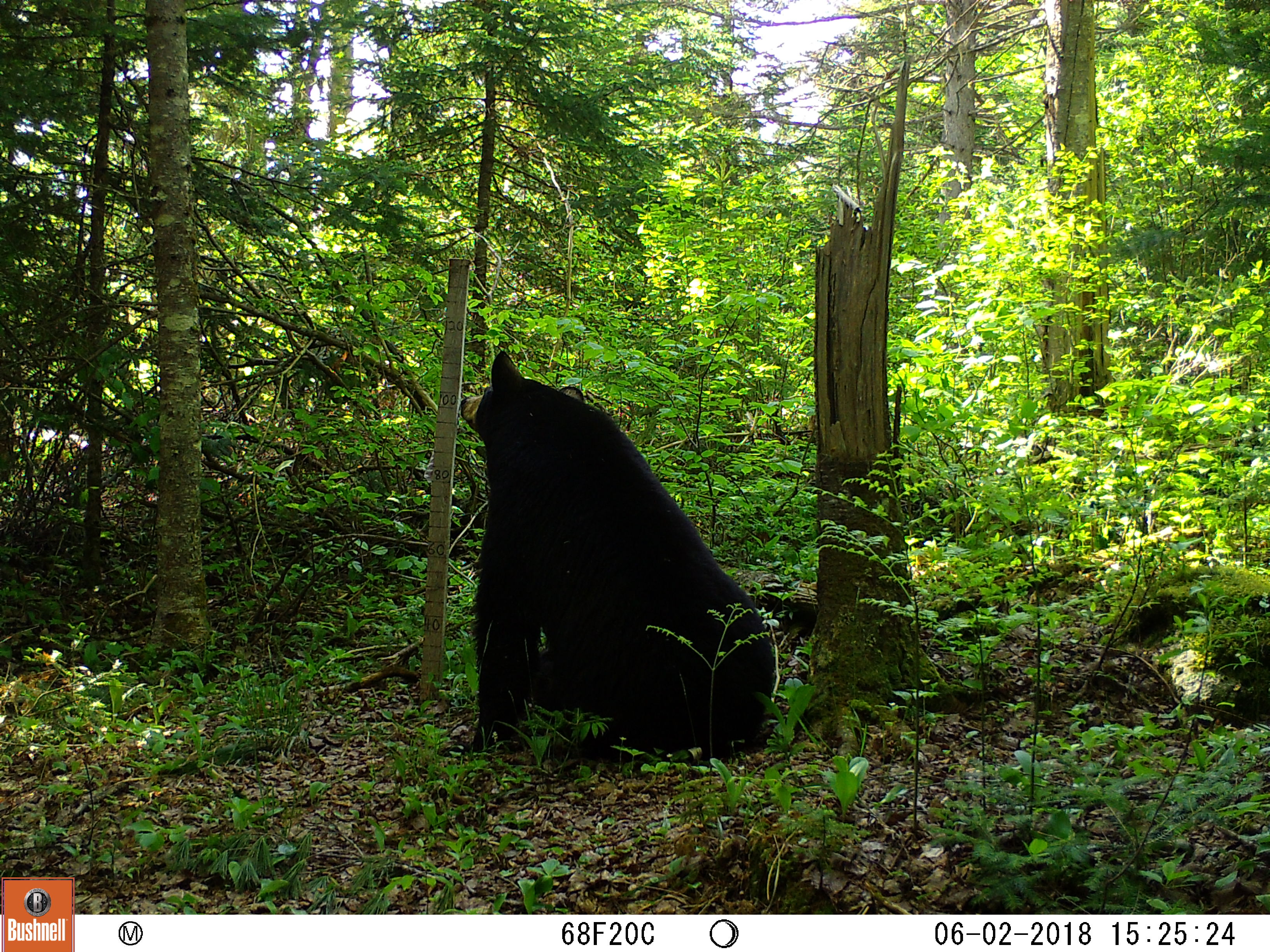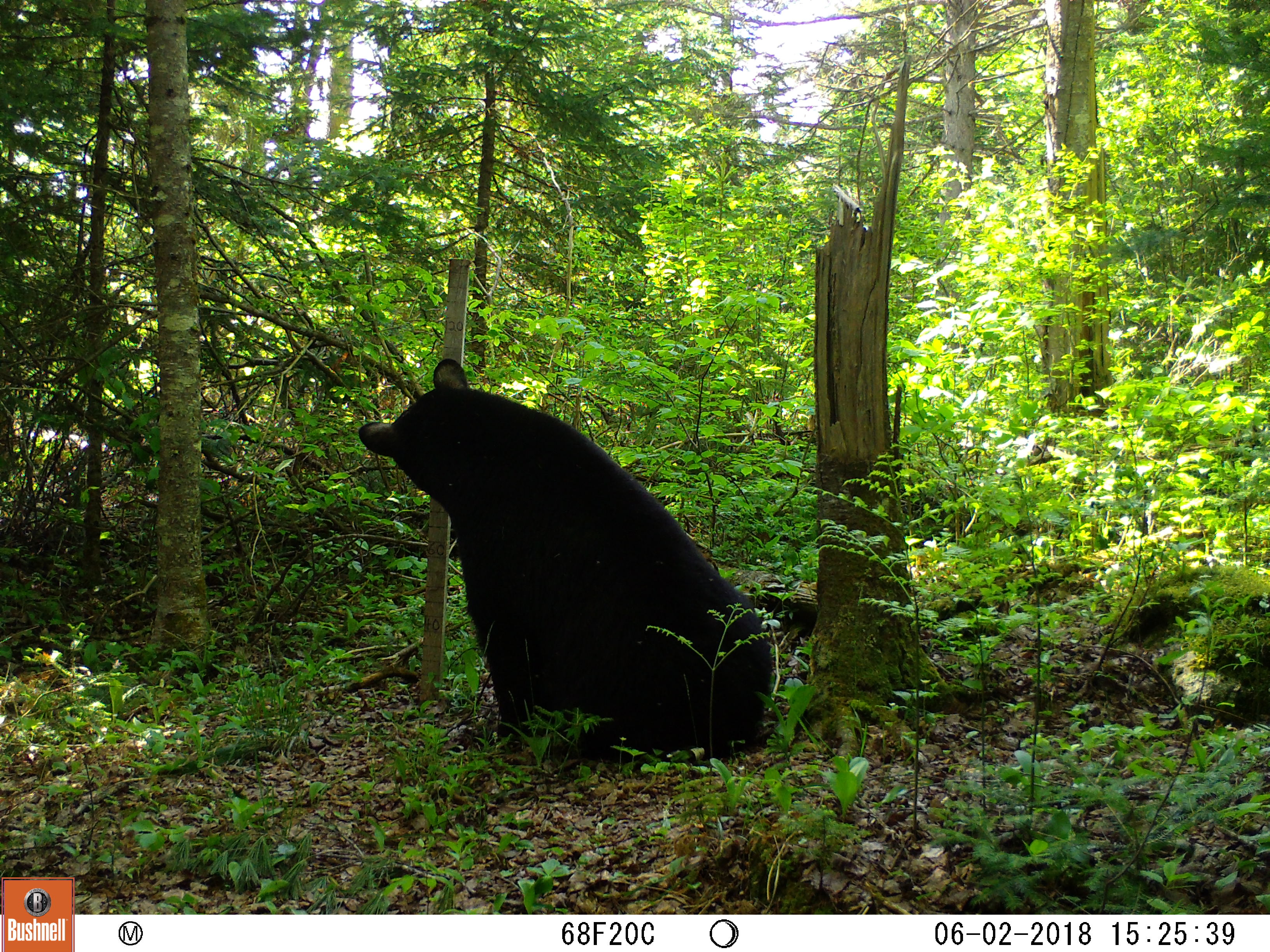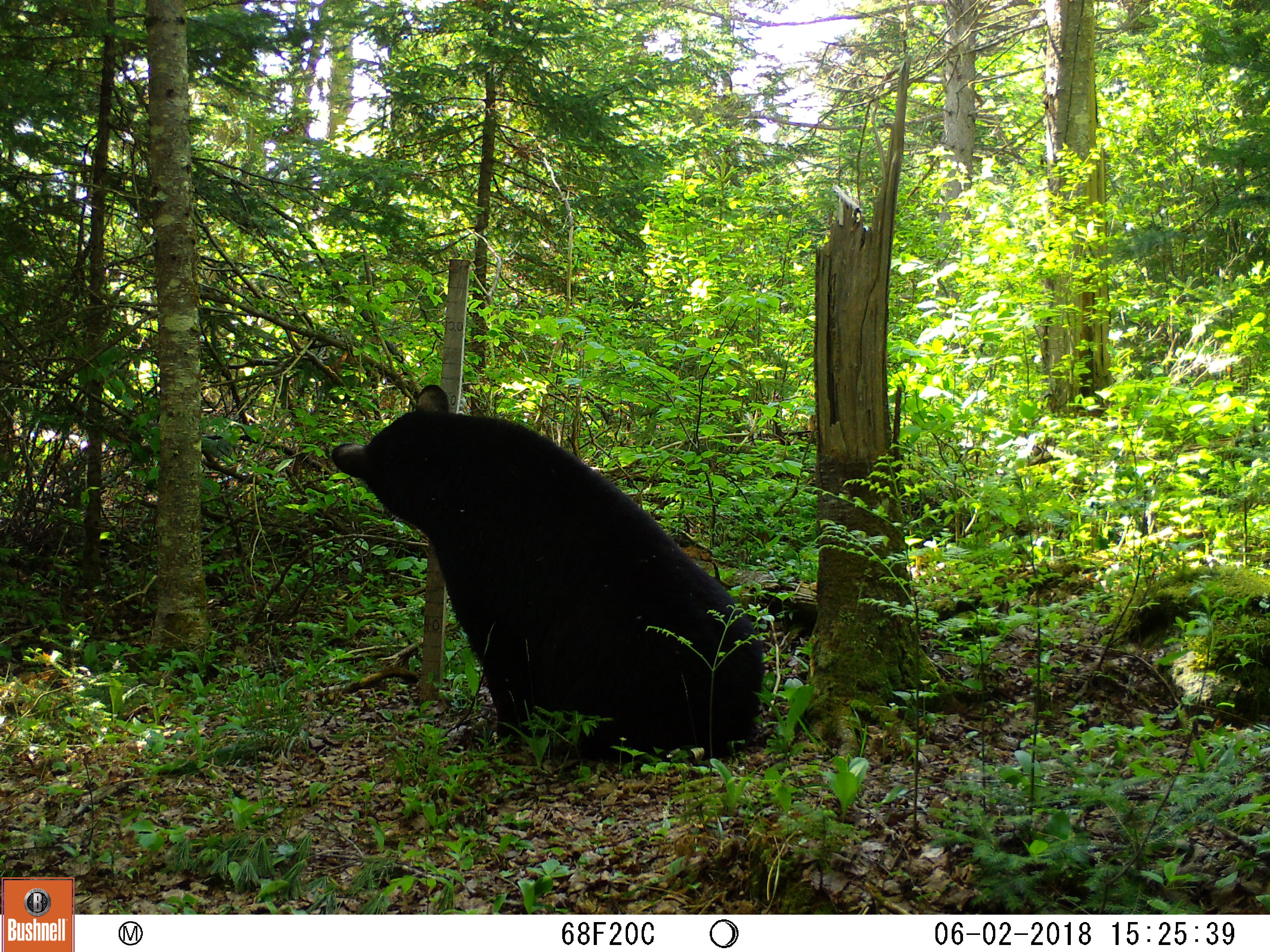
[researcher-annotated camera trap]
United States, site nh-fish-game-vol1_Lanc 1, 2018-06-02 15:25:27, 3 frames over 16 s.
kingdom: Animalia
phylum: Chordata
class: Mammalia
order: Carnivora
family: Ursidae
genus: Ursus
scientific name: Ursus americanus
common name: black bear